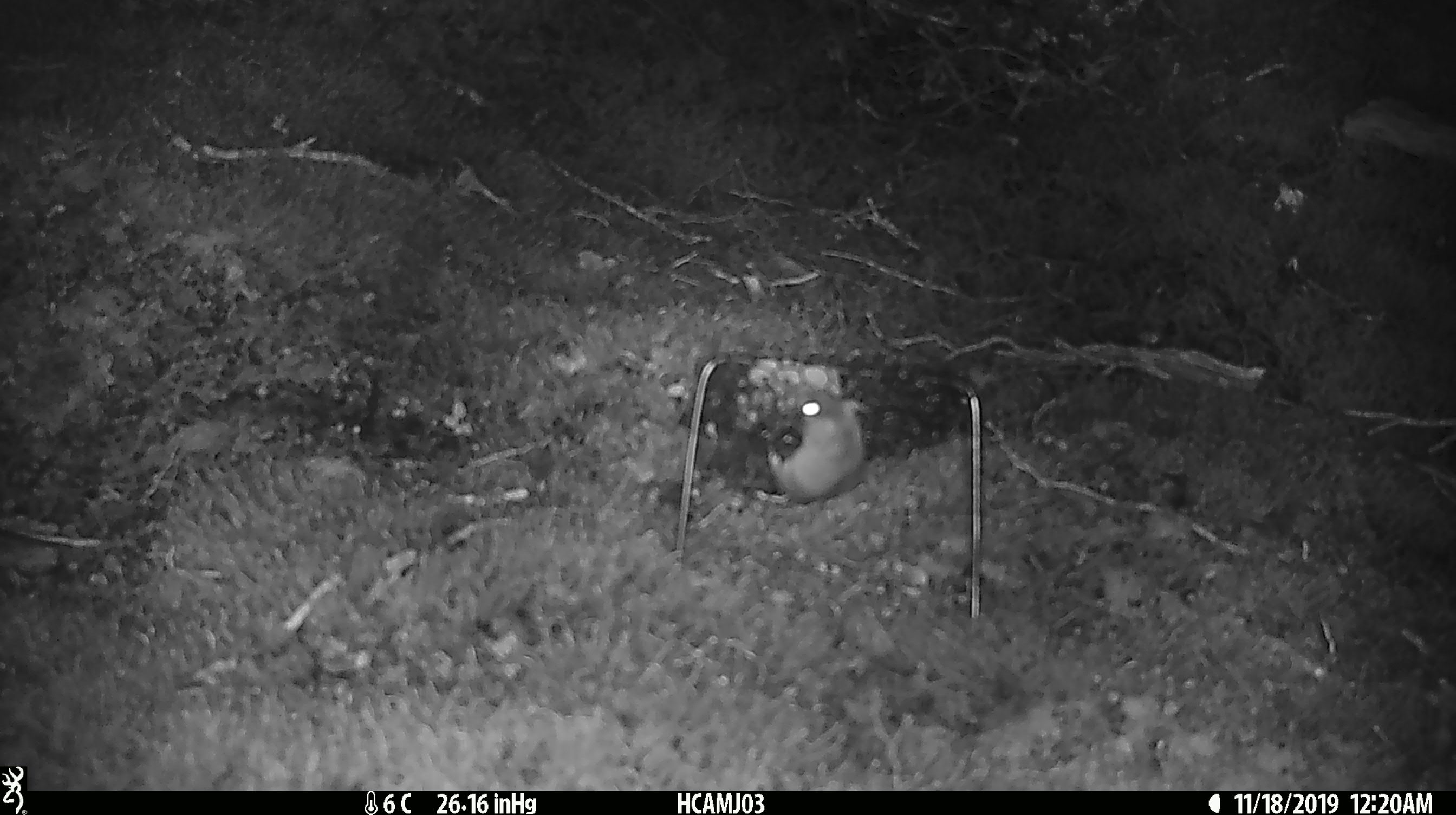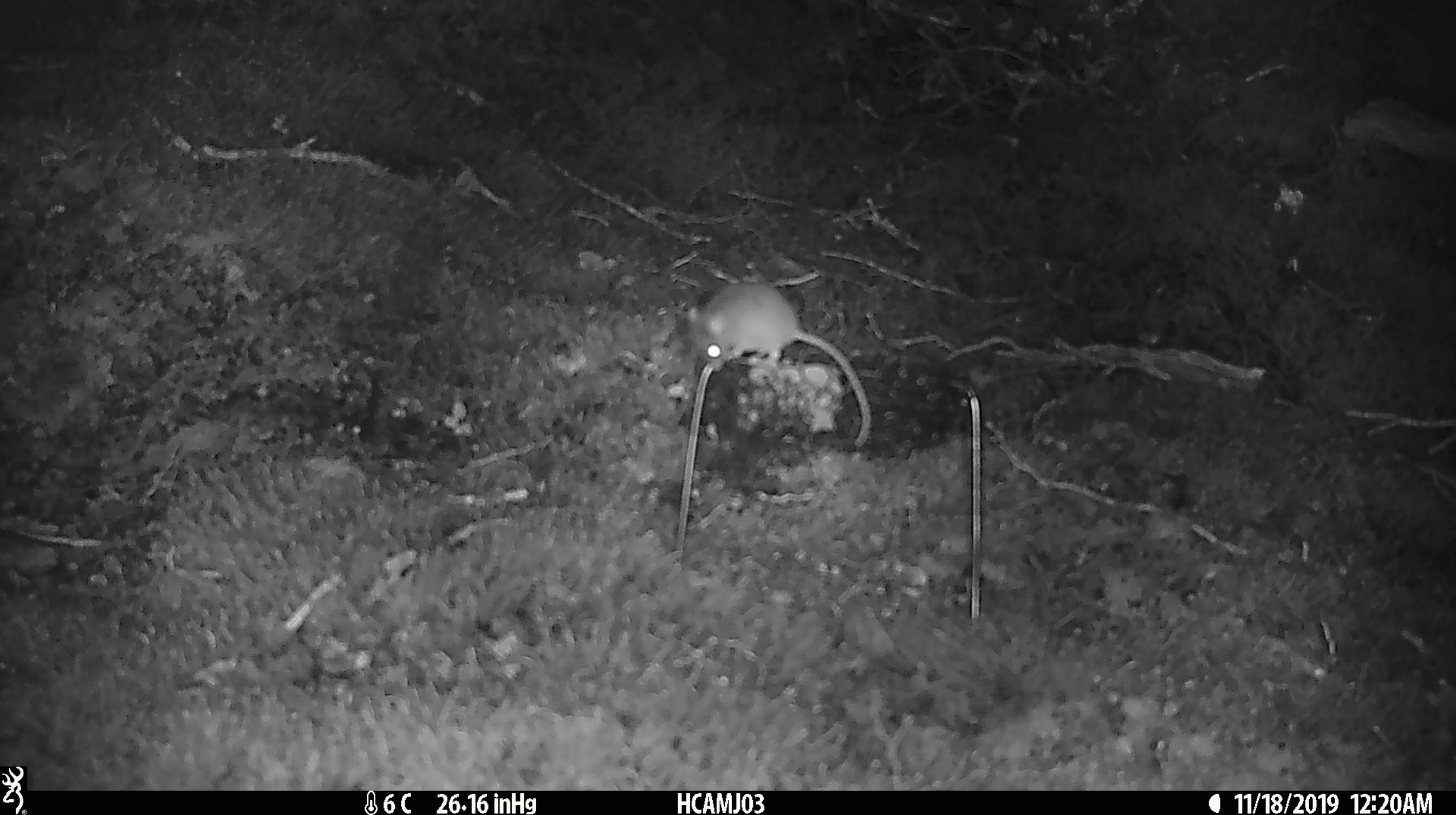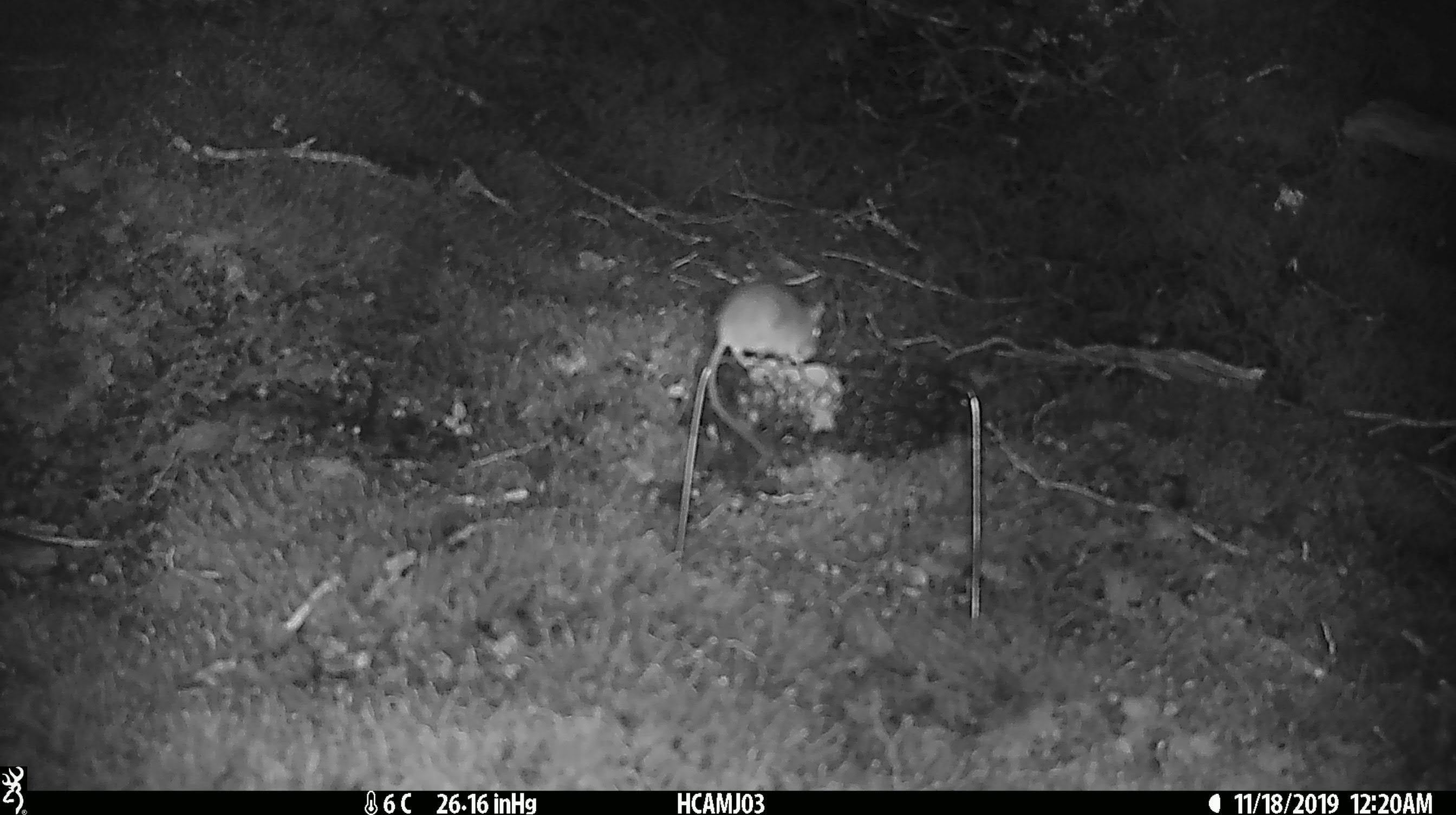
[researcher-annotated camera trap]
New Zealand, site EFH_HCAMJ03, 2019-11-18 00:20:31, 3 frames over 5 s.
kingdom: Animalia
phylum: Chordata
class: Mammalia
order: Rodentia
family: Muridae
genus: Mus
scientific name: Mus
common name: mouse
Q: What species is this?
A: Mouse (Mus).